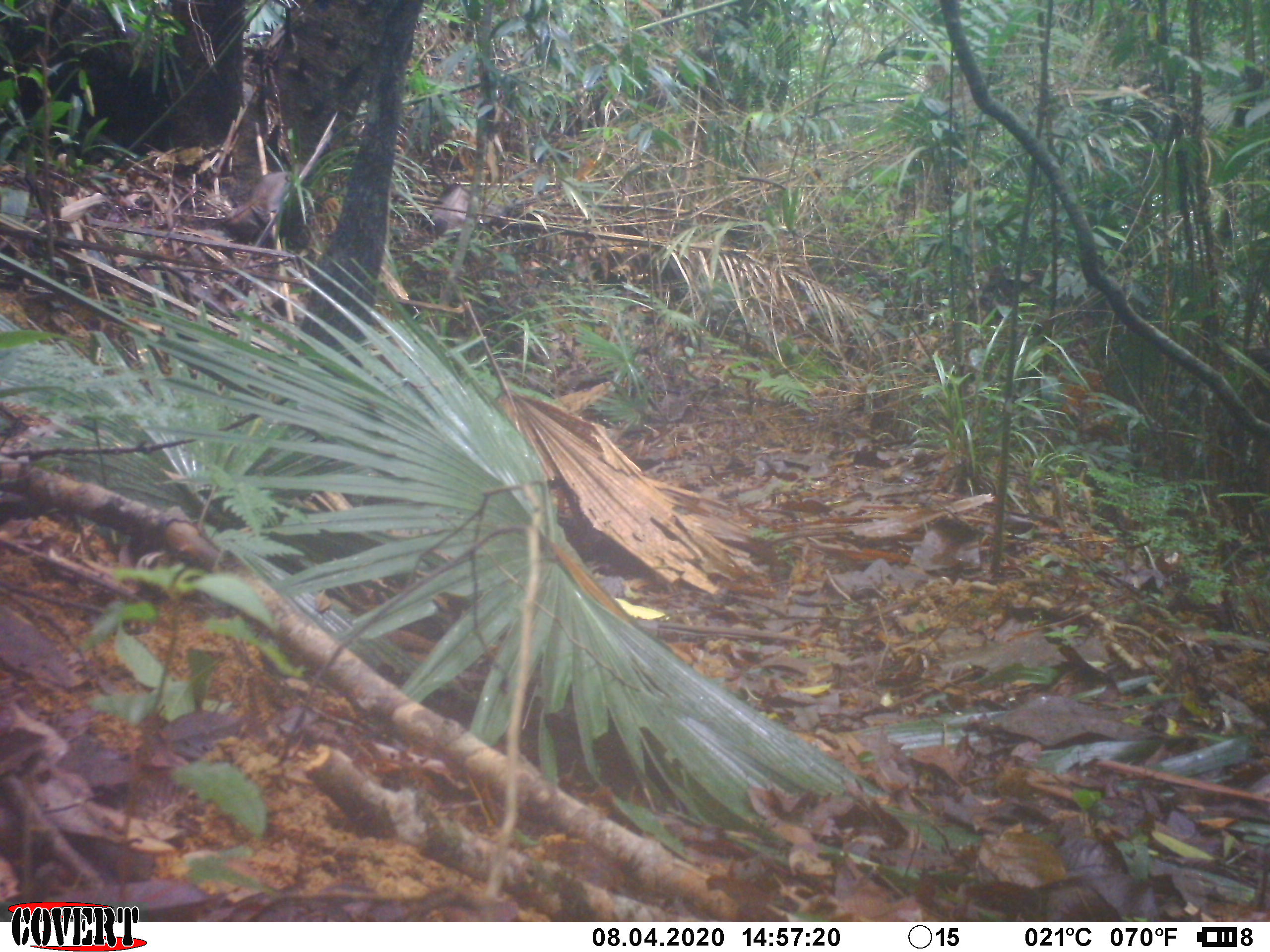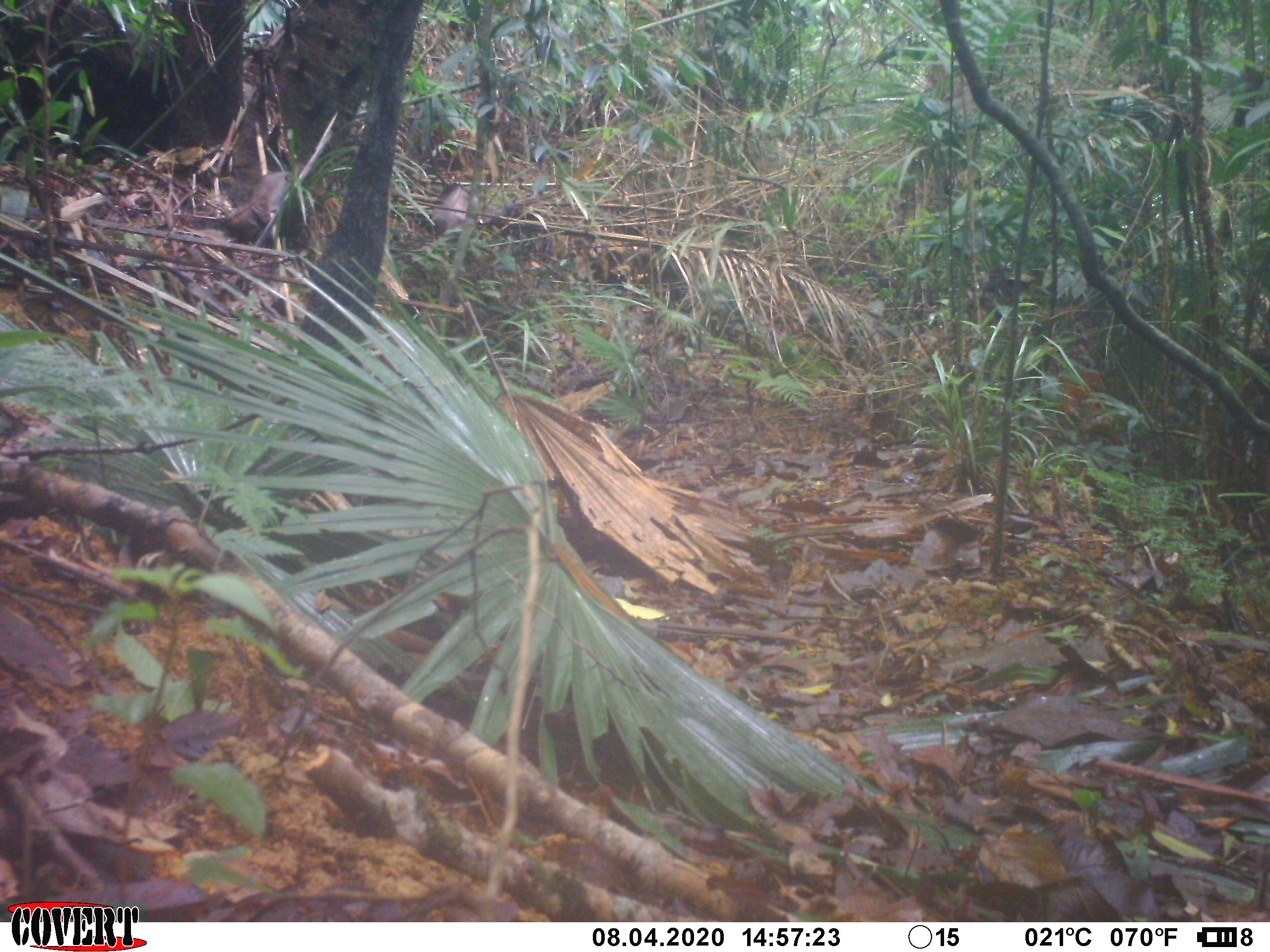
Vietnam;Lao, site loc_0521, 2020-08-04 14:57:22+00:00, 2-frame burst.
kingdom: Animalia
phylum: Chordata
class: Aves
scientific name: Aves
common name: bird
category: unidentified bird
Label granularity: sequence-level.